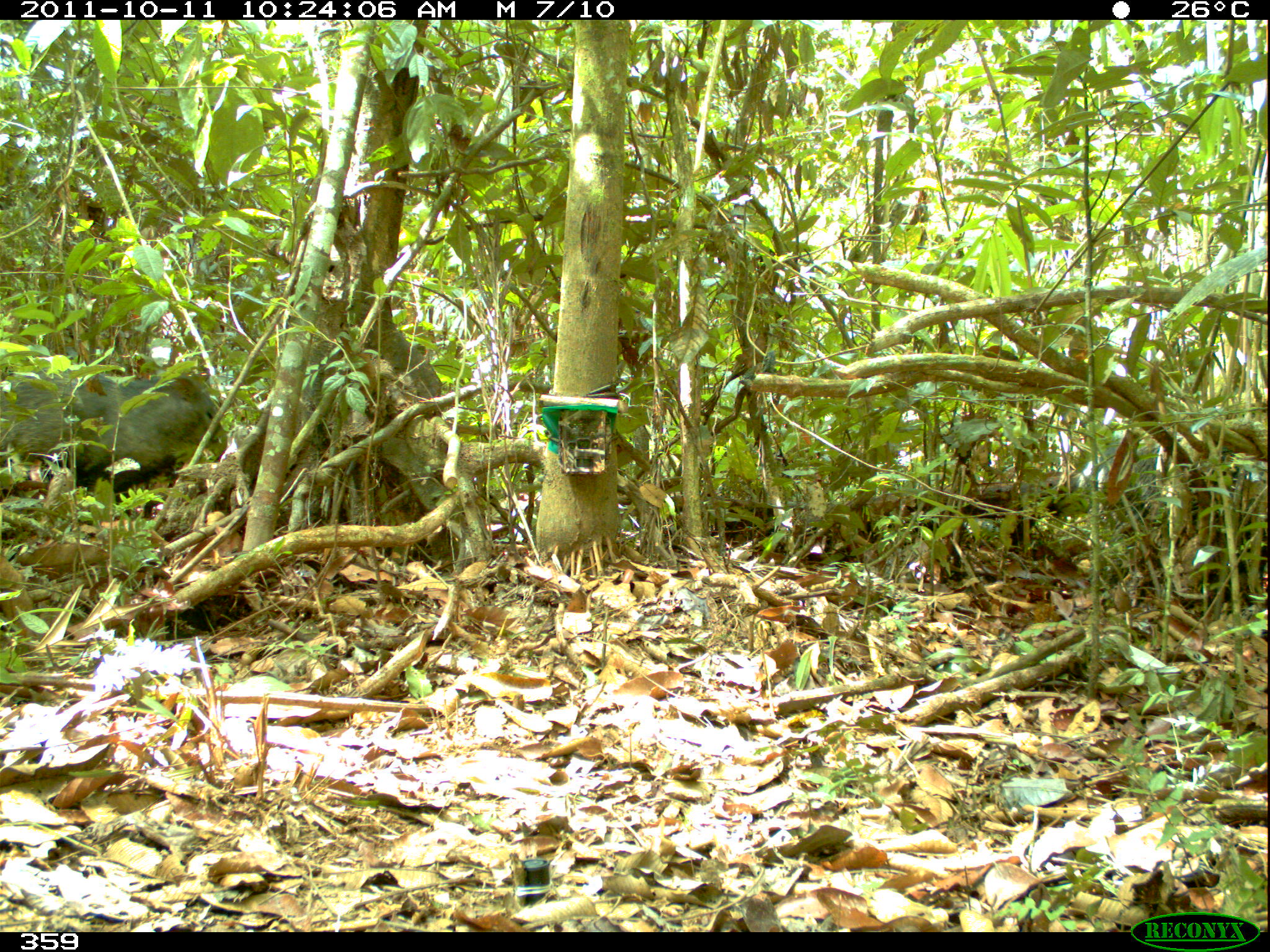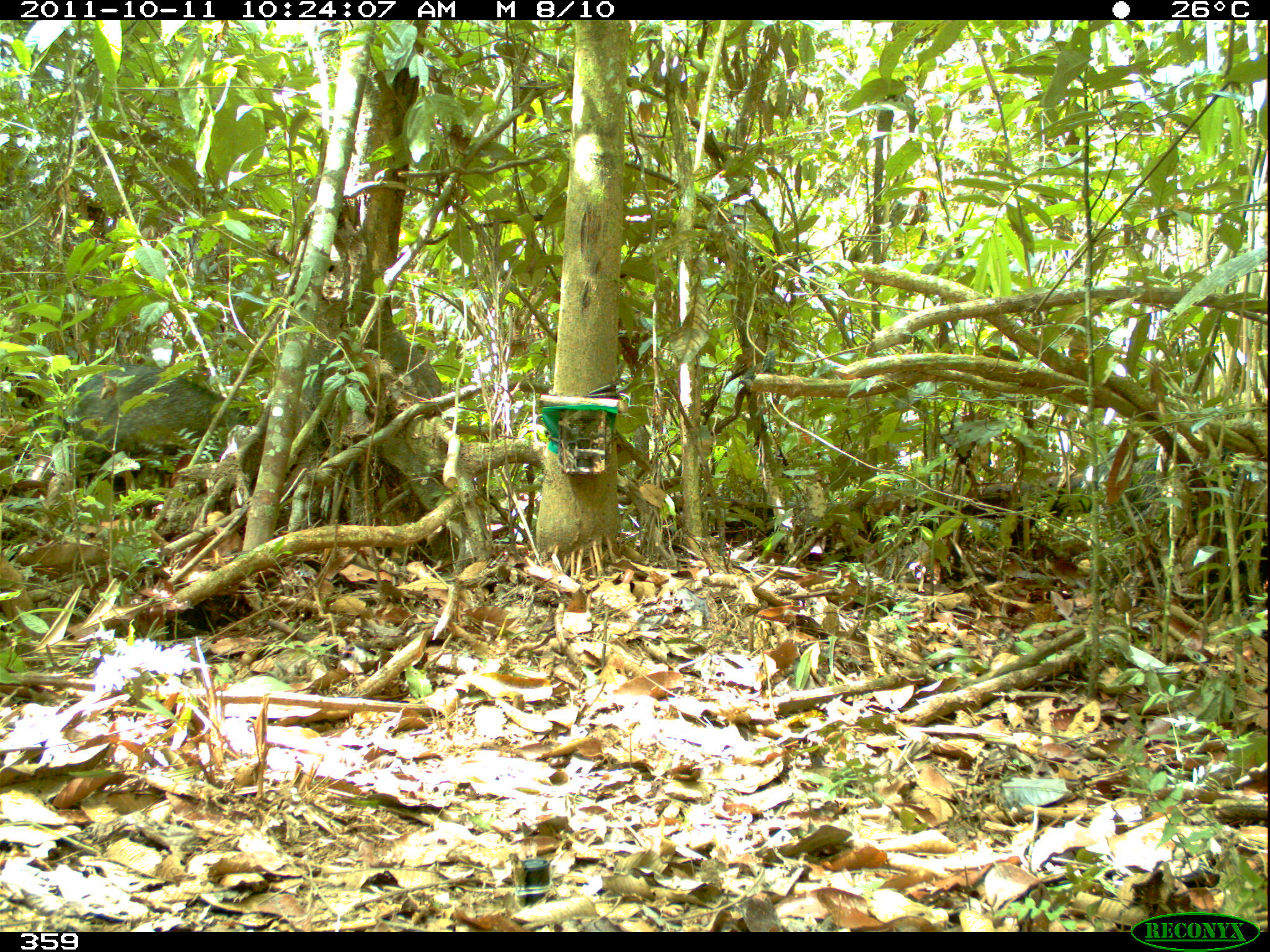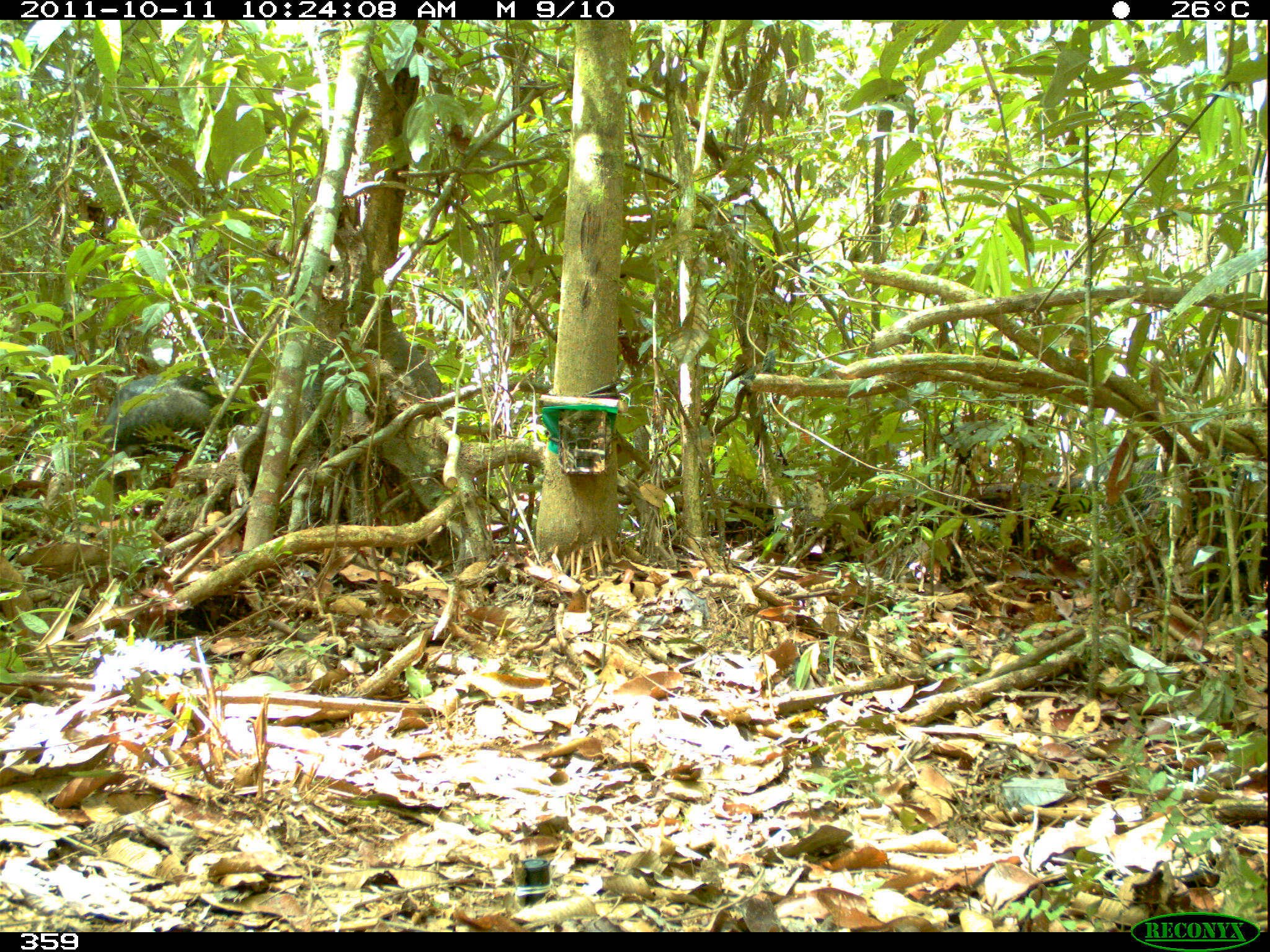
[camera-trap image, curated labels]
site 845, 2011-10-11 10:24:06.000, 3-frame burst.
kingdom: Animalia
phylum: Chordata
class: Mammalia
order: Artiodactyla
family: Tayassuidae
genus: Pecari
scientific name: Pecari tajacu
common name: collared peccary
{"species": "Pecari tajacu (collared peccary)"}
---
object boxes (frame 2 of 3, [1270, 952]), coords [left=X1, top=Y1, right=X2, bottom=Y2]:
pecari tajacu: [left=47, top=362, right=249, bottom=489]